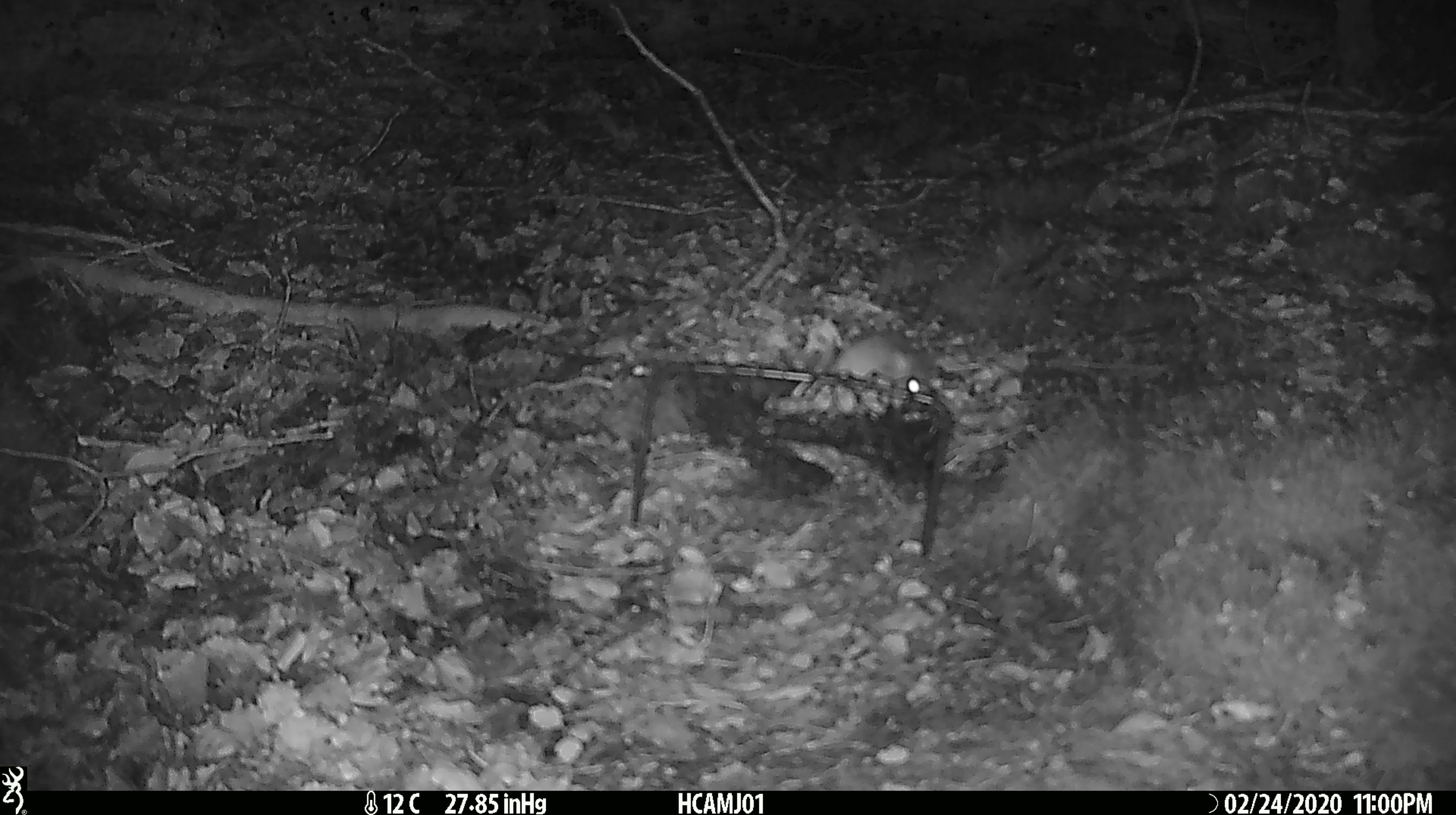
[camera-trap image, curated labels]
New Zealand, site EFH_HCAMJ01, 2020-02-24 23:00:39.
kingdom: Animalia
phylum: Chordata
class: Mammalia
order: Rodentia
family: Muridae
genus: Mus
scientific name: Mus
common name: mouse